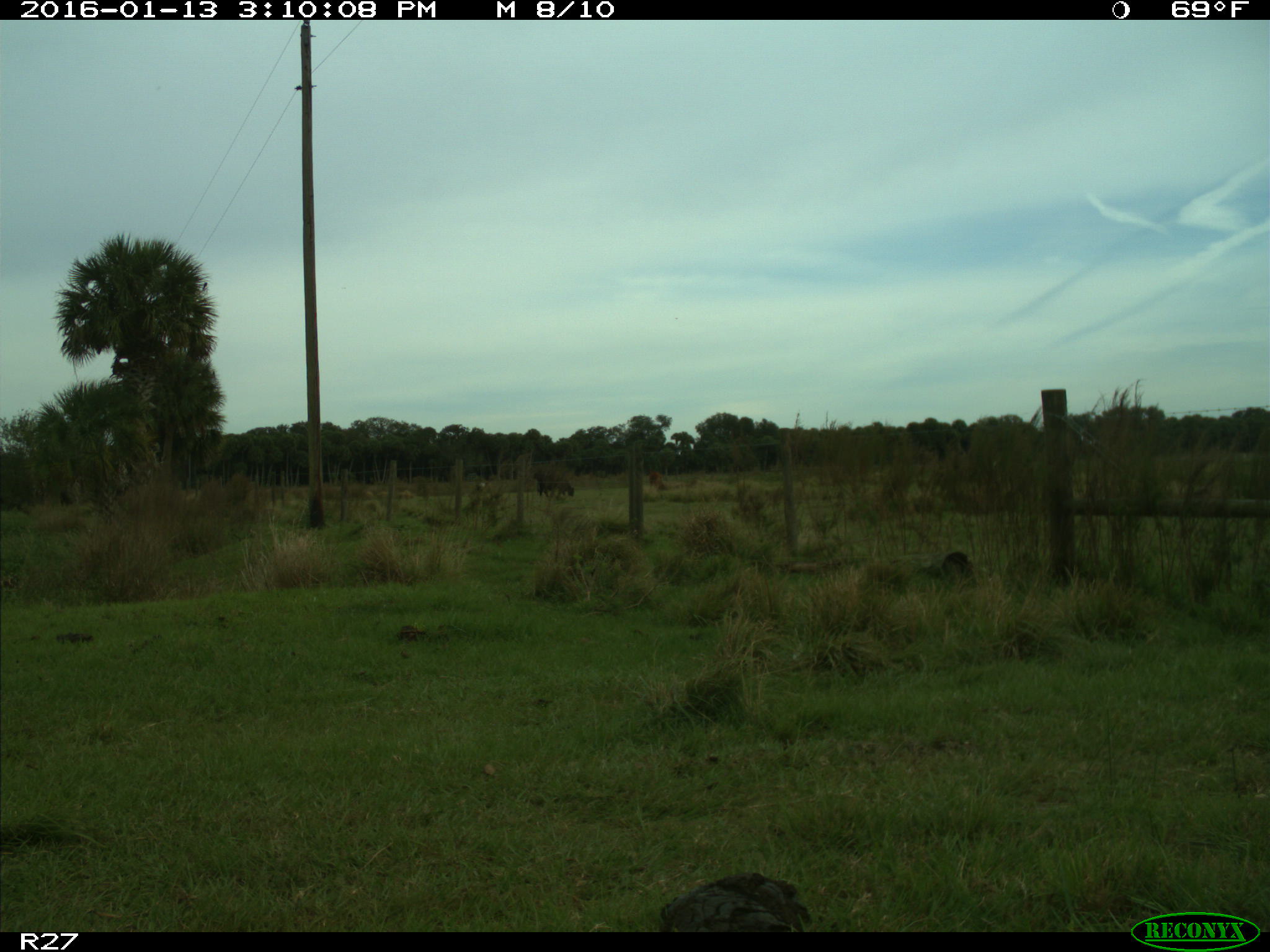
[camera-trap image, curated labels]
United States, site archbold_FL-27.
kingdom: Animalia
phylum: Chordata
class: Mammalia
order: Artiodactyla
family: Bovidae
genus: Bos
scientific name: Bos taurus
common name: domestic cow